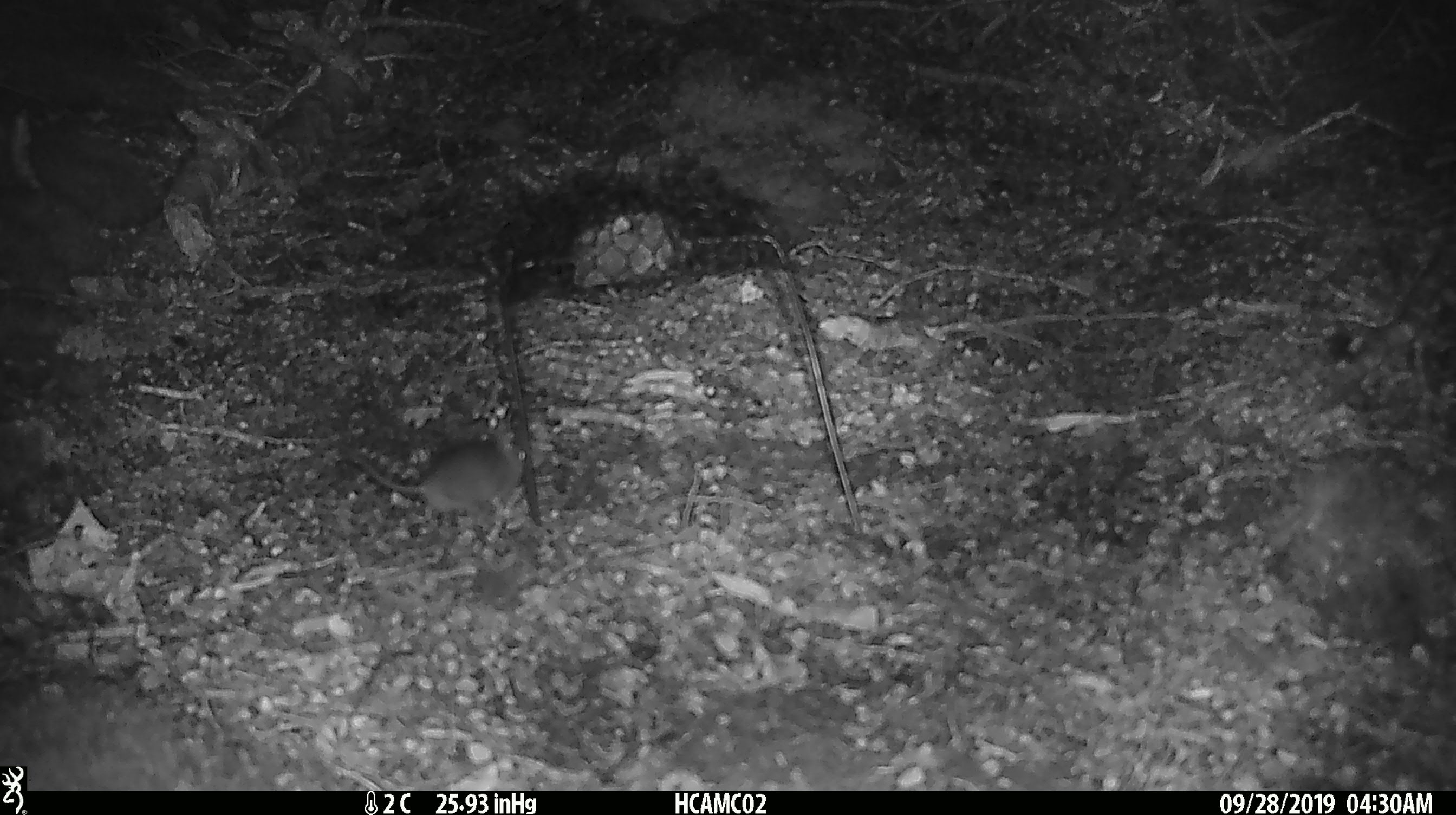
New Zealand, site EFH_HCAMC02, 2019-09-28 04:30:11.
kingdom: Animalia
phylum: Chordata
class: Mammalia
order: Rodentia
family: Muridae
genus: Mus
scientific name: Mus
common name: mouse